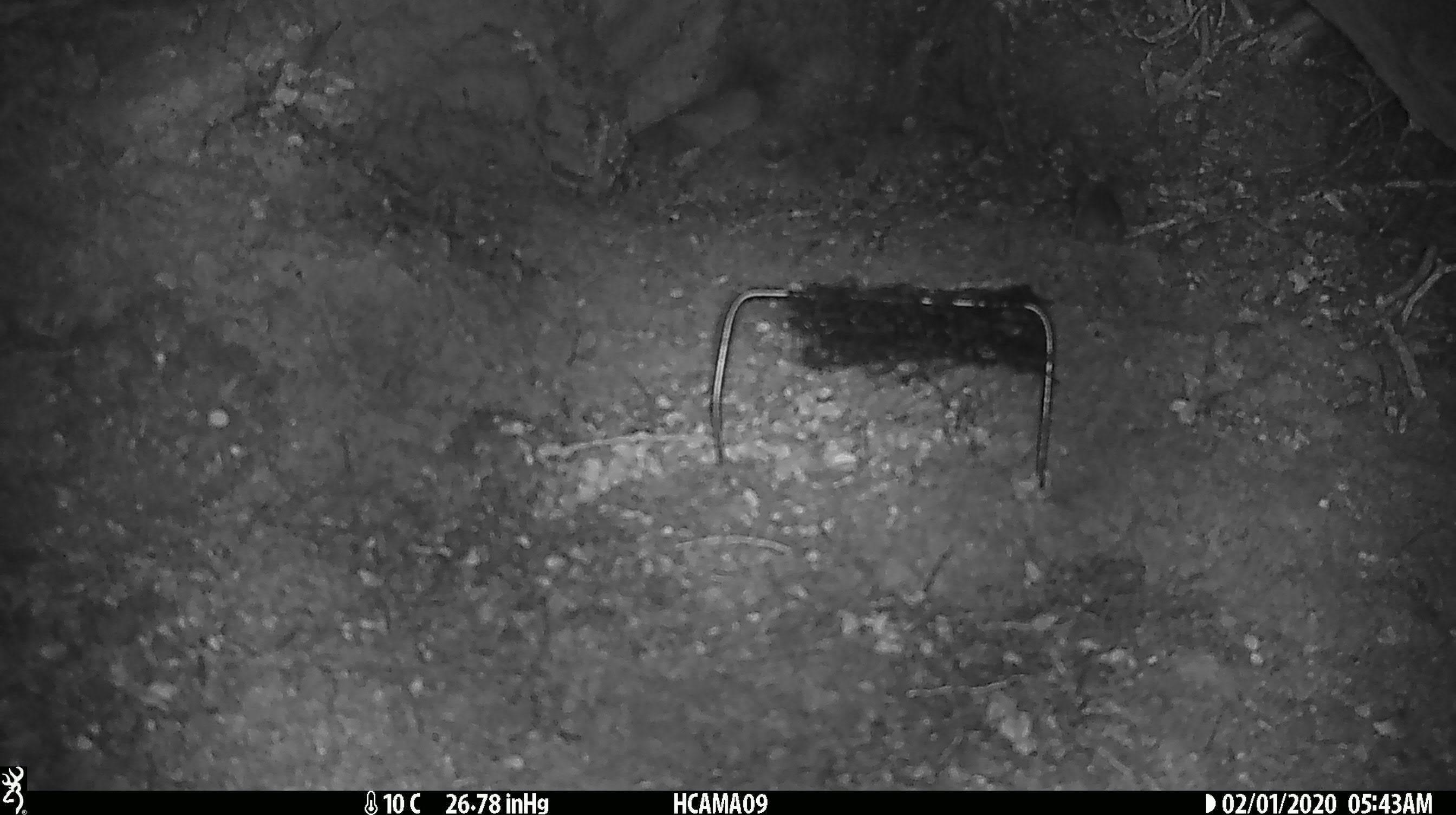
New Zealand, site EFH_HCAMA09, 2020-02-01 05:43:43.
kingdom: Animalia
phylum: Chordata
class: Mammalia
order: Rodentia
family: Muridae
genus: Mus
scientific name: Mus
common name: mouse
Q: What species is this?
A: Mouse (Mus).